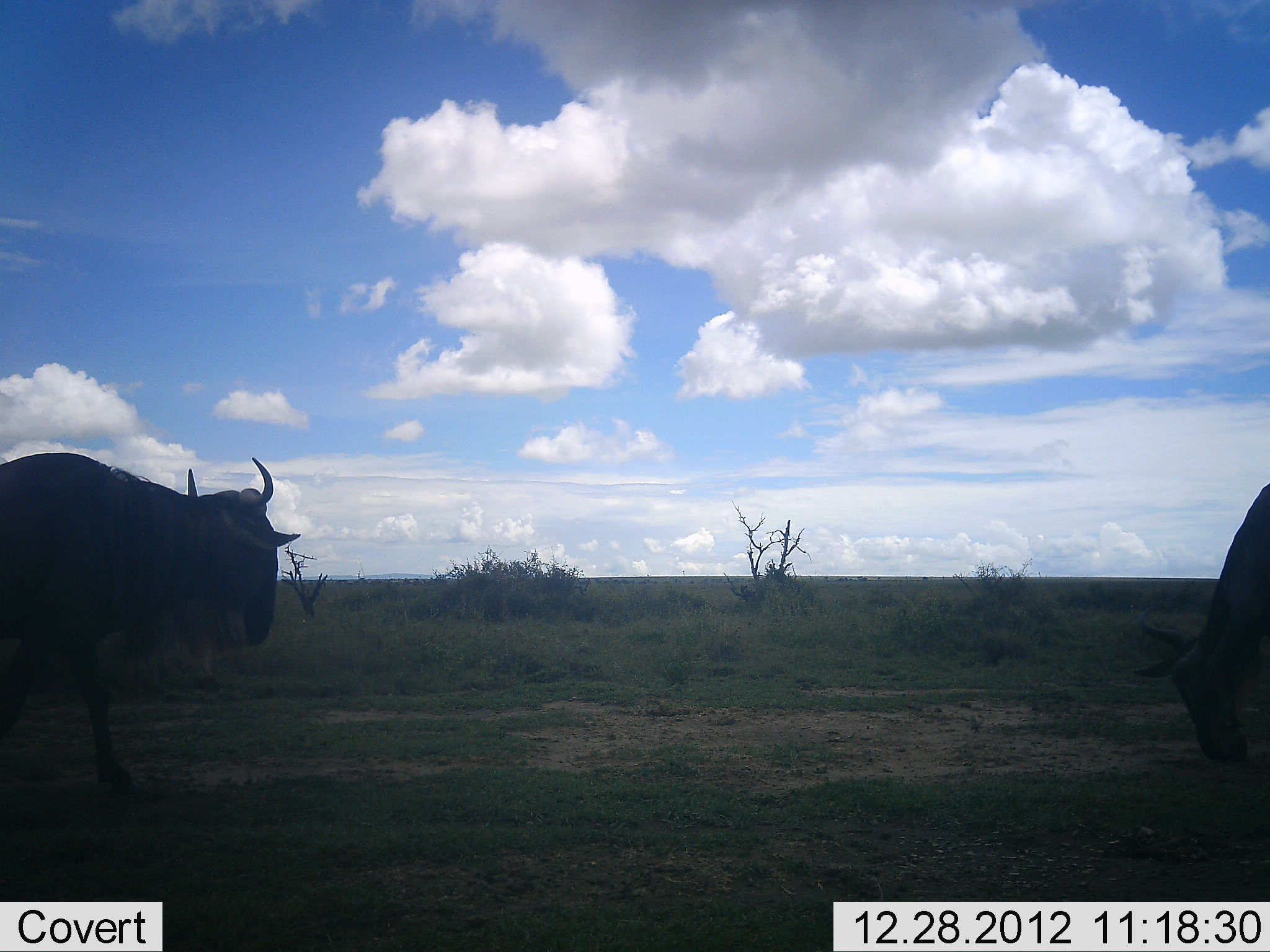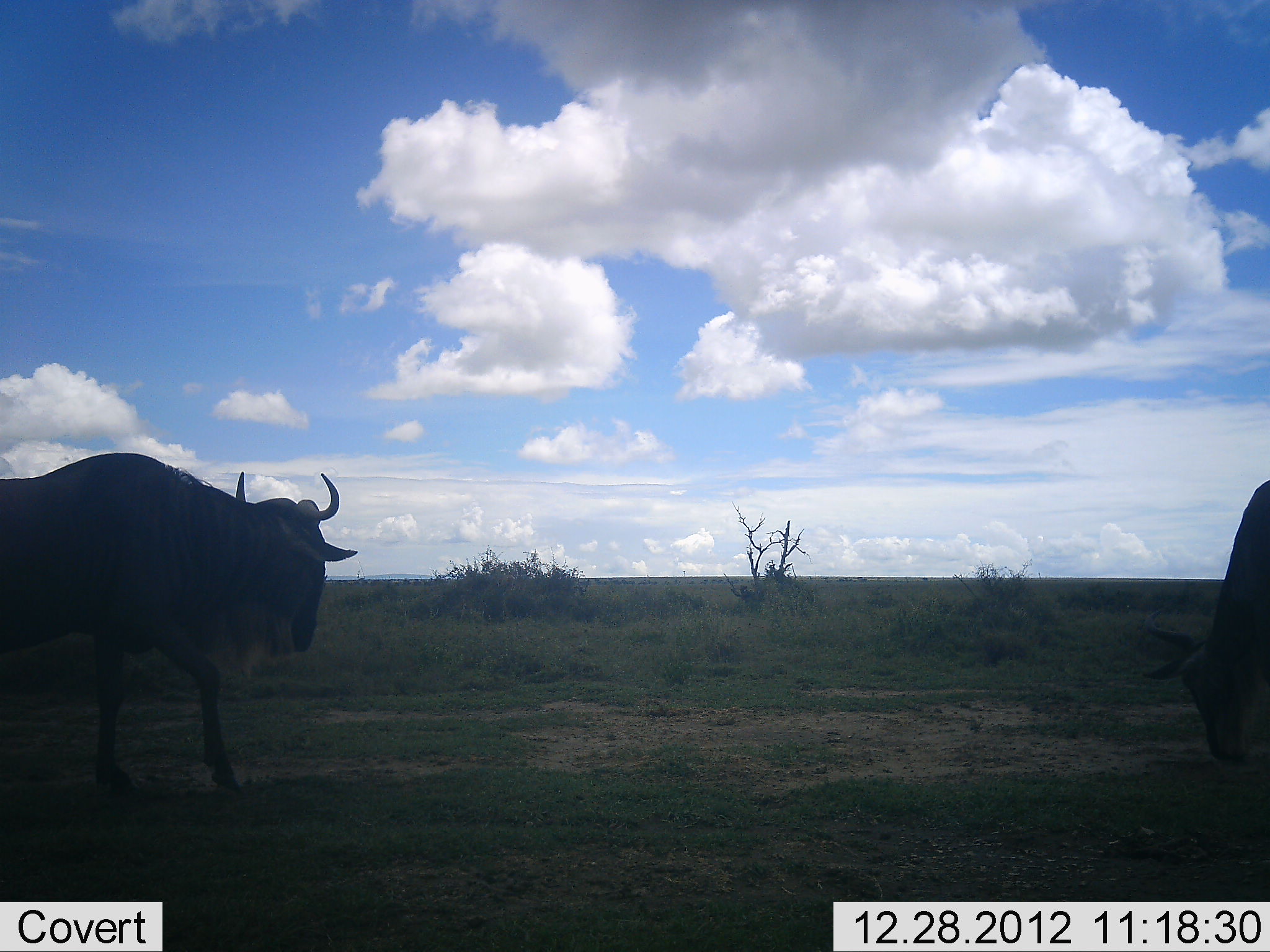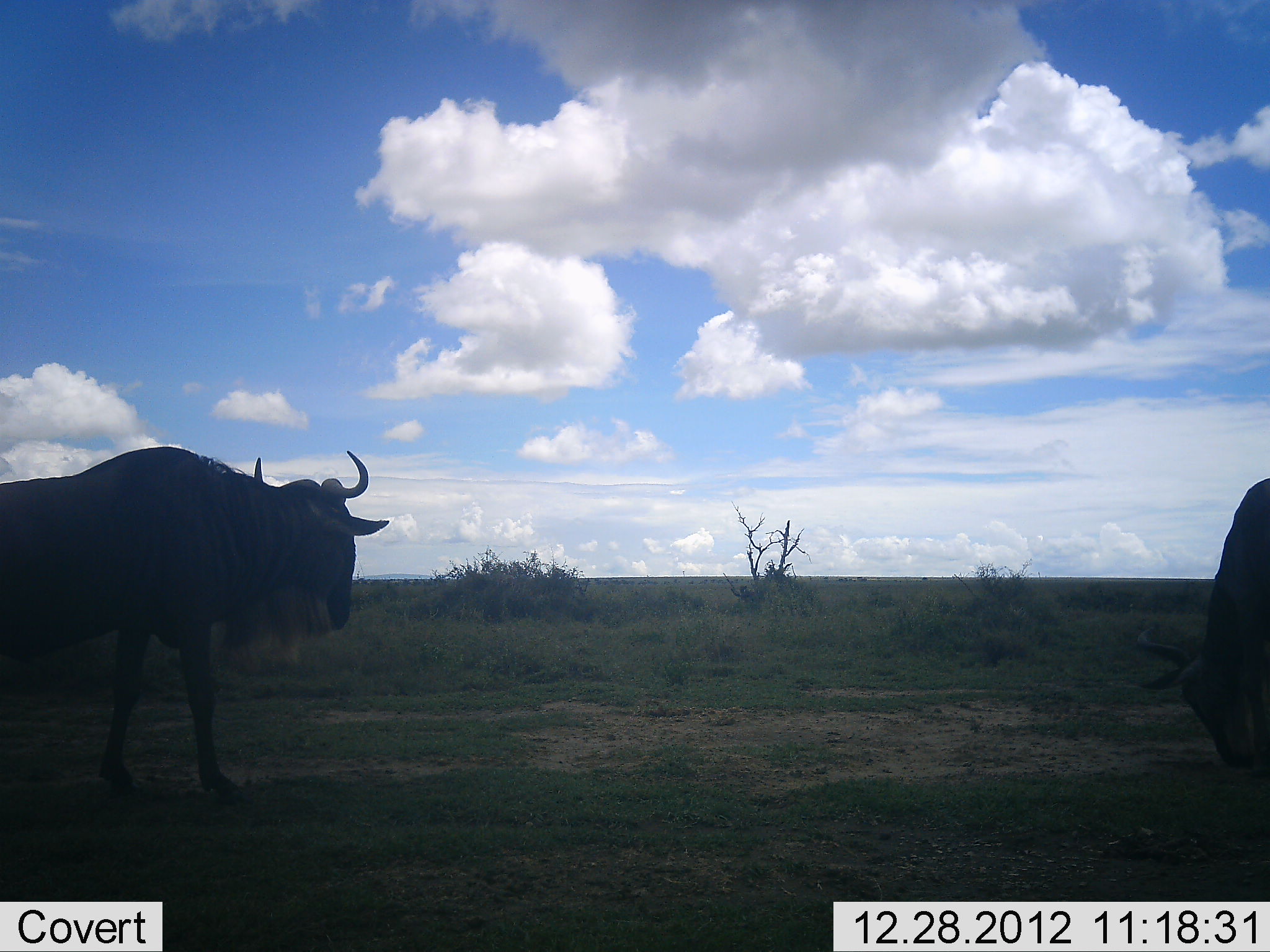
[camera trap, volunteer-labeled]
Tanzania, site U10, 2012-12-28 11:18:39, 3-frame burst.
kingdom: Animalia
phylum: Chordata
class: Mammalia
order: Artiodactyla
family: Bovidae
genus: Connochaetes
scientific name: Connochaetes taurinus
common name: blue wildebeest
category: wildebeest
Wildebeest (blue wildebeest) (Connochaetes taurinus), count 2. Behavior (volunteer vote fractions): standing 73%, resting 0%, moving 55%, interacting 0%. Young present (vote fraction): 0%. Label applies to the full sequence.